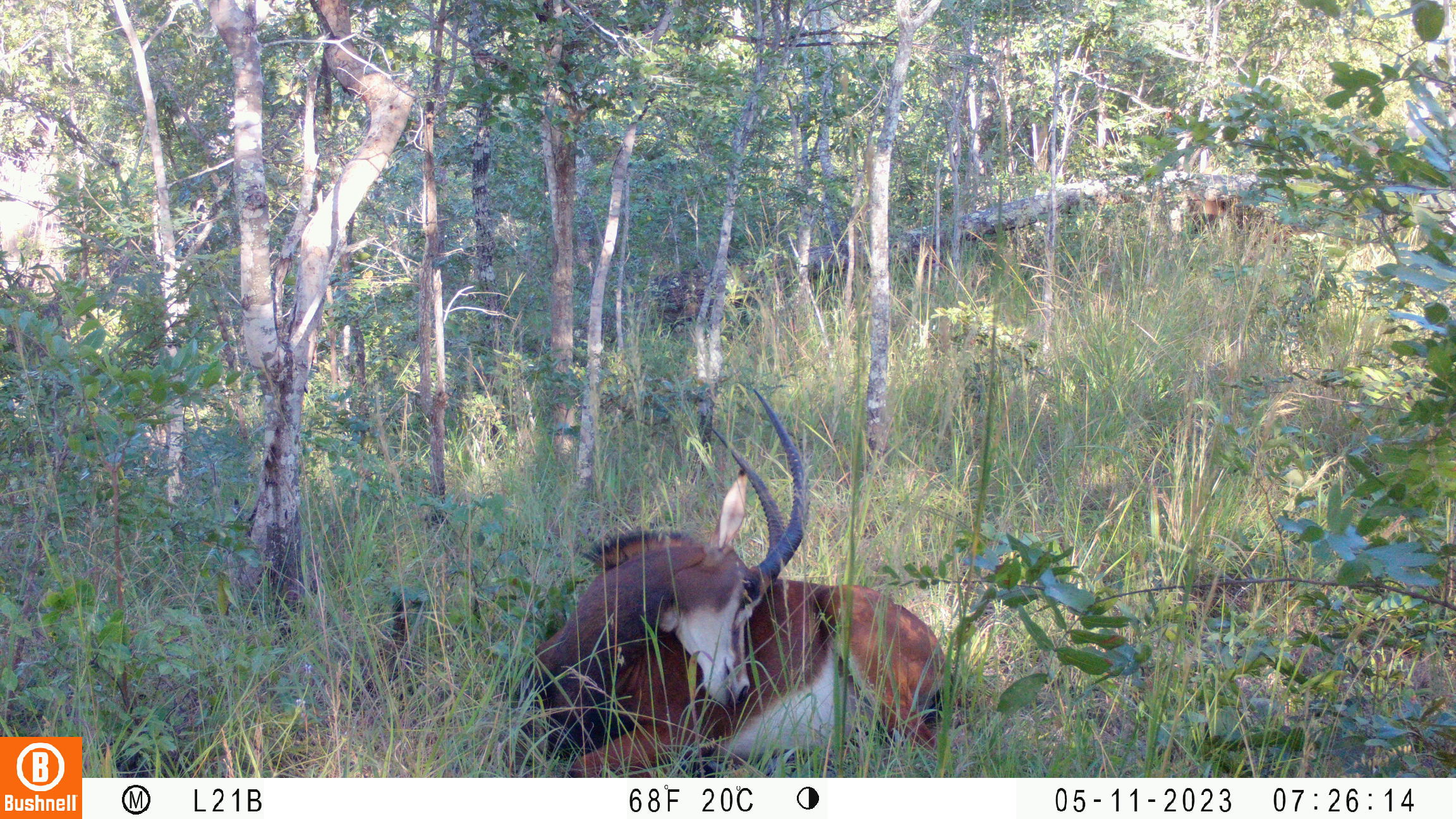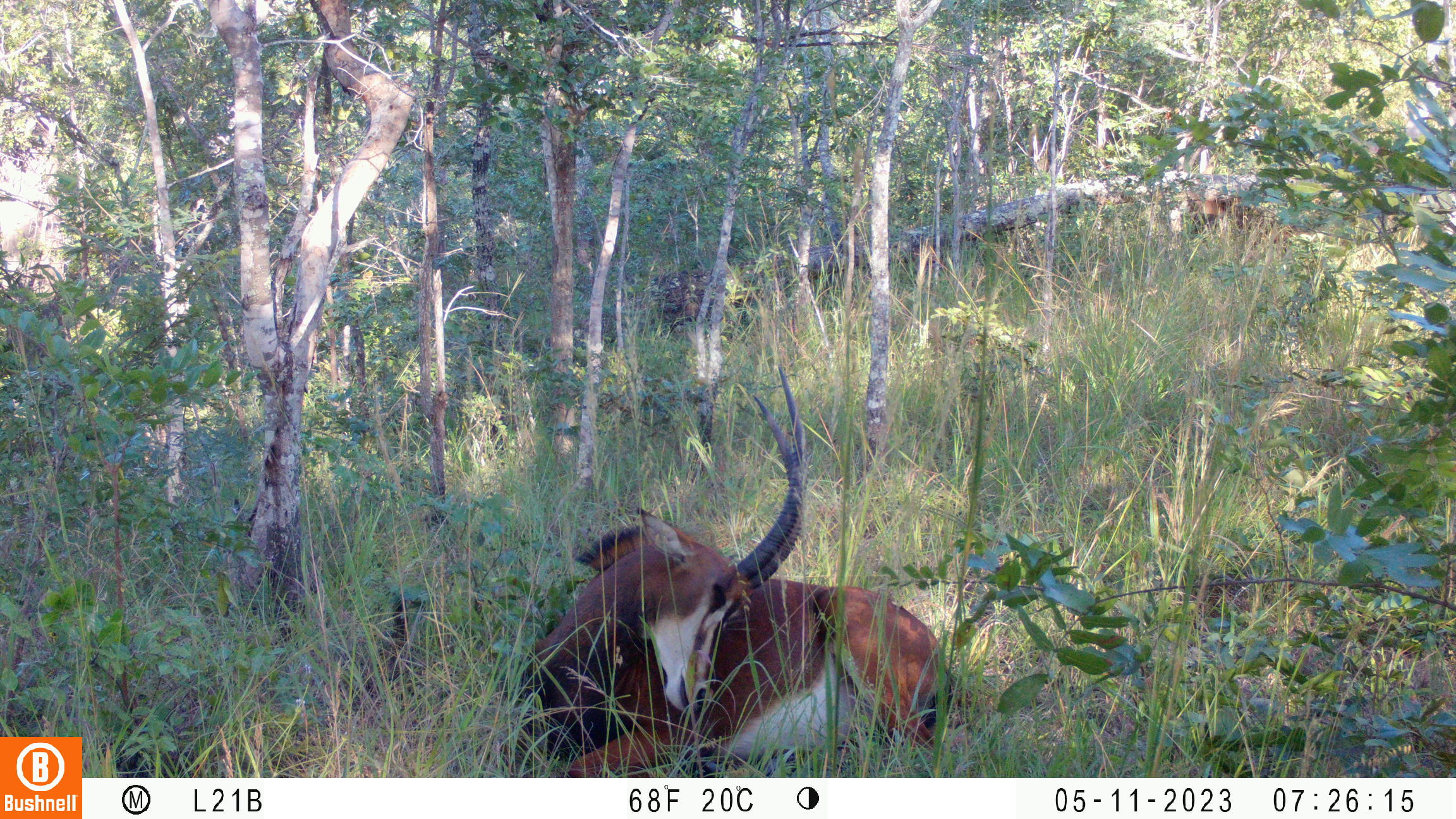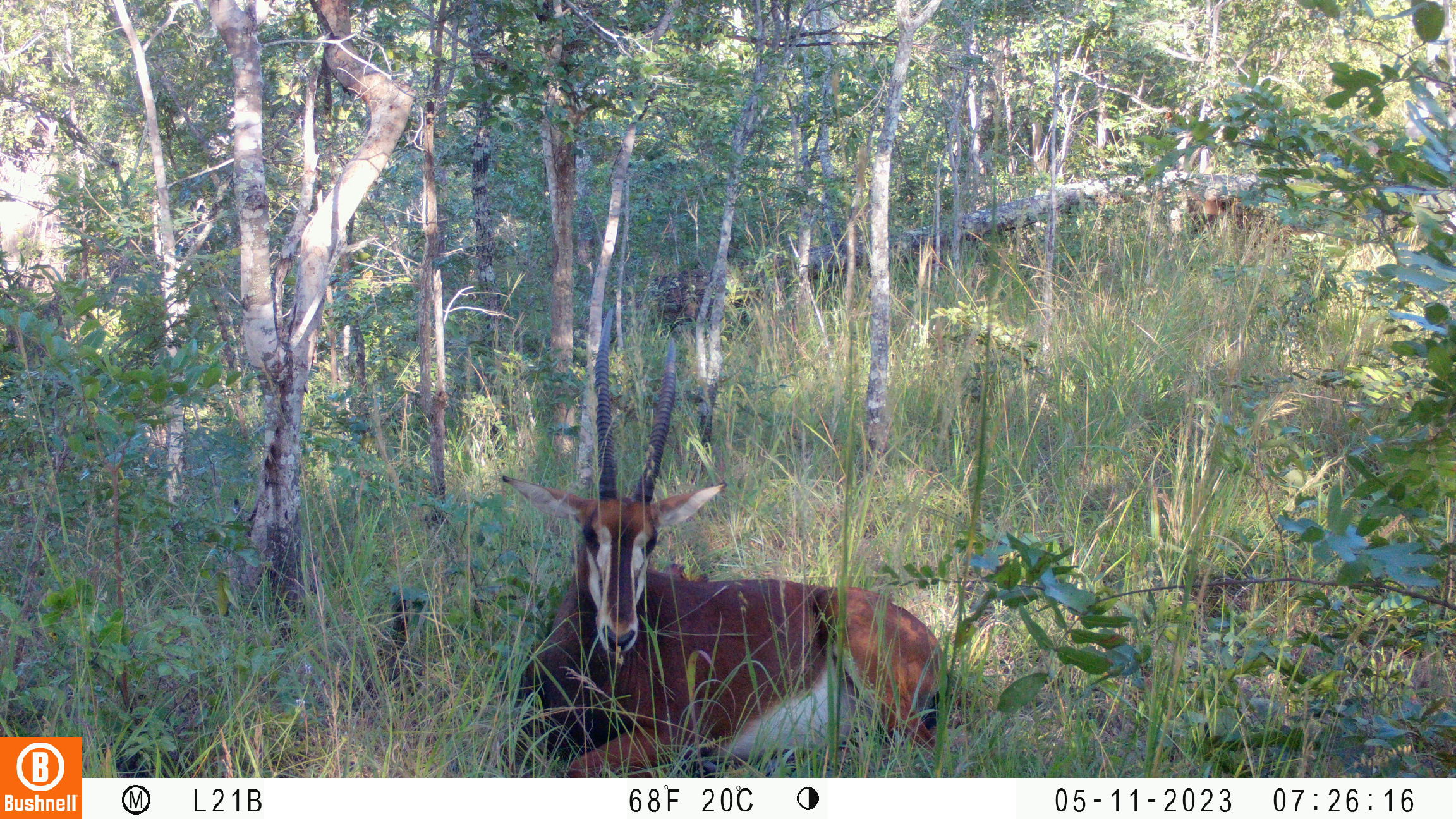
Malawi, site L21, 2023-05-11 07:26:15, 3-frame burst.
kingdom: Animalia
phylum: Chordata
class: Mammalia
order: Artiodactyla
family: Bovidae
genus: Hippotragus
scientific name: Hippotragus niger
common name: sable antelope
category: sable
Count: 2.